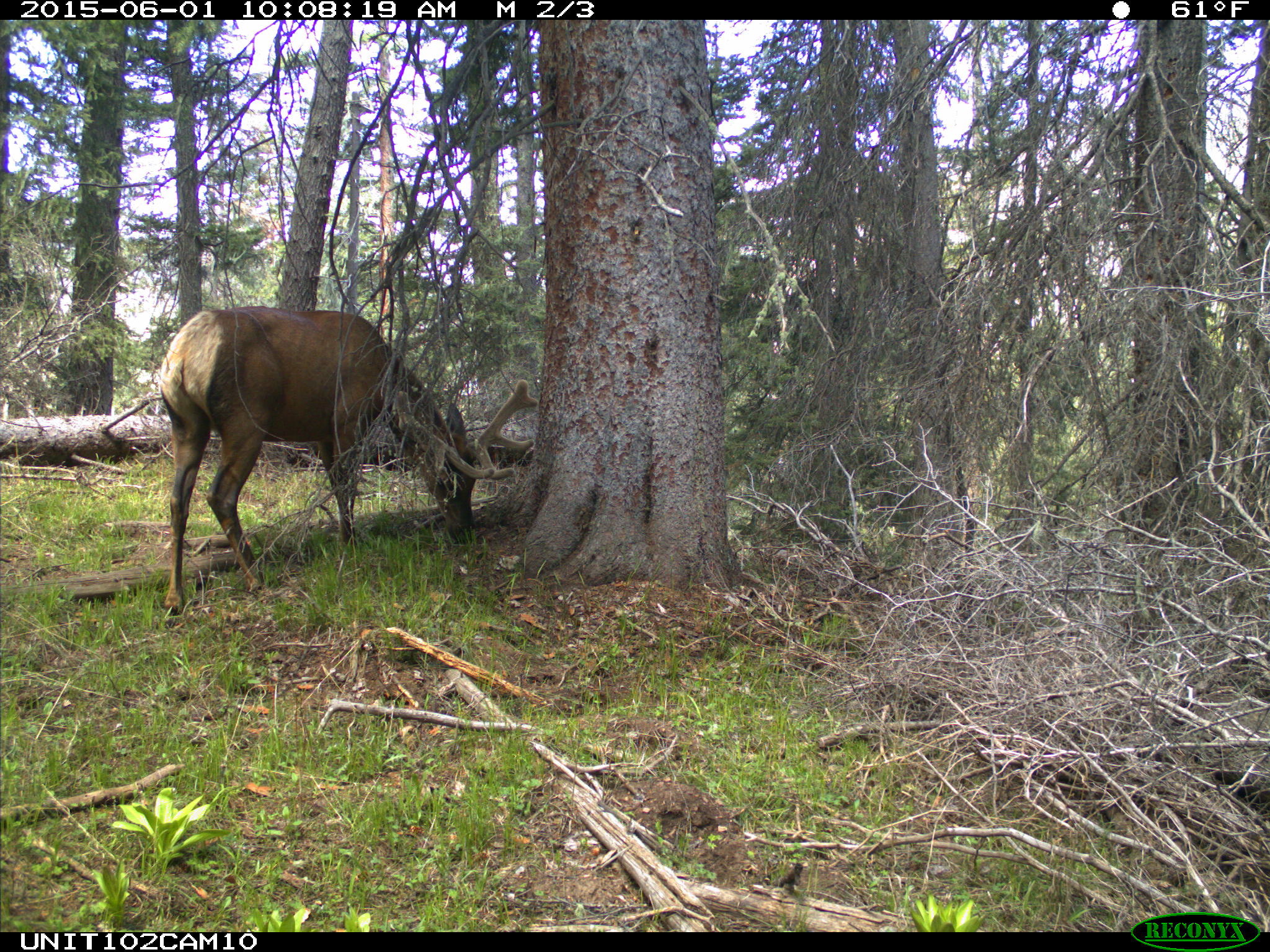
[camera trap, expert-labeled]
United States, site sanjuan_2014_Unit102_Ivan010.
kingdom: Animalia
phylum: Chordata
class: Mammalia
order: Artiodactyla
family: Cervidae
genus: Cervus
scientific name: Cervus elaphus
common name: red deer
Cervus elaphus (red deer).